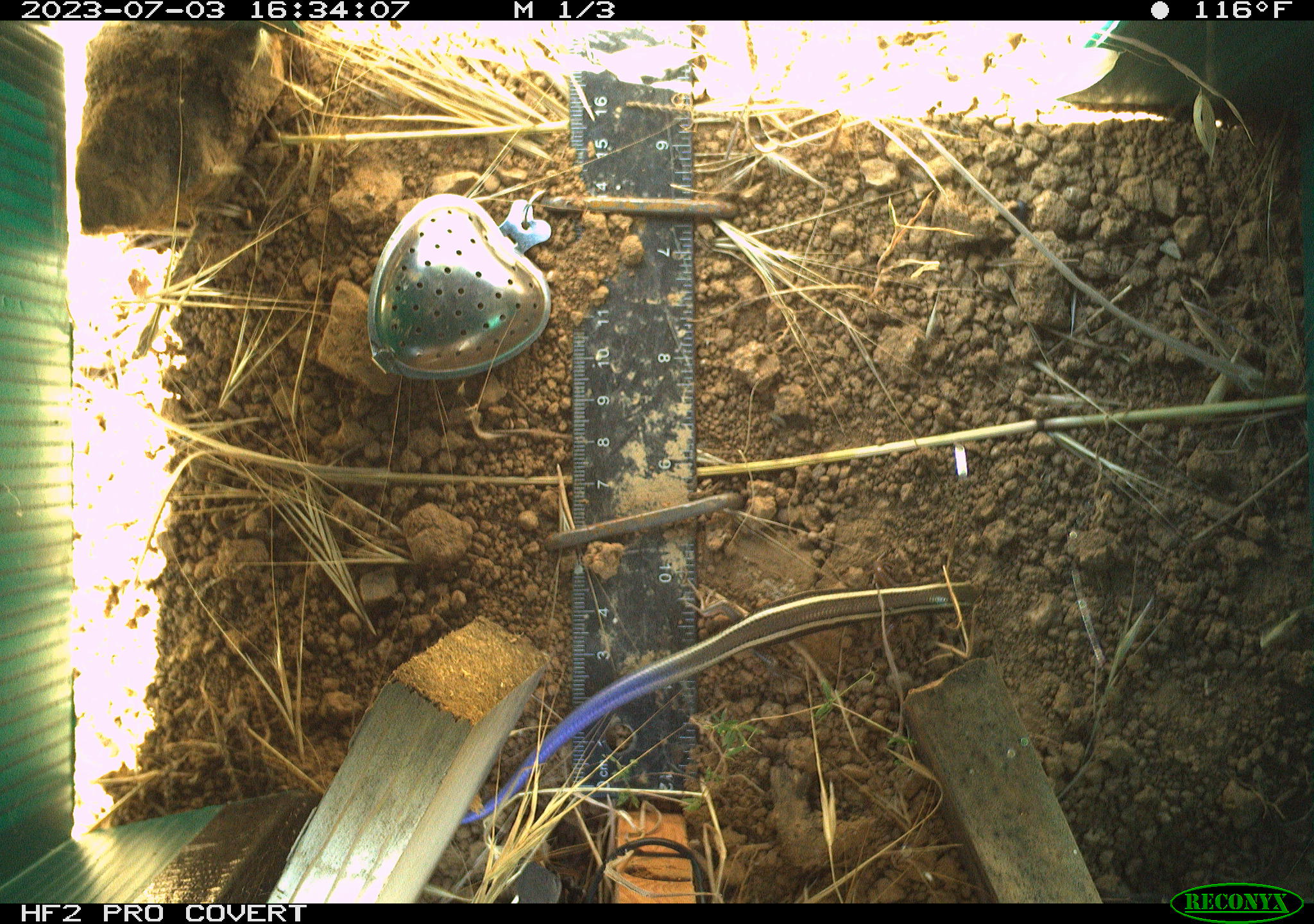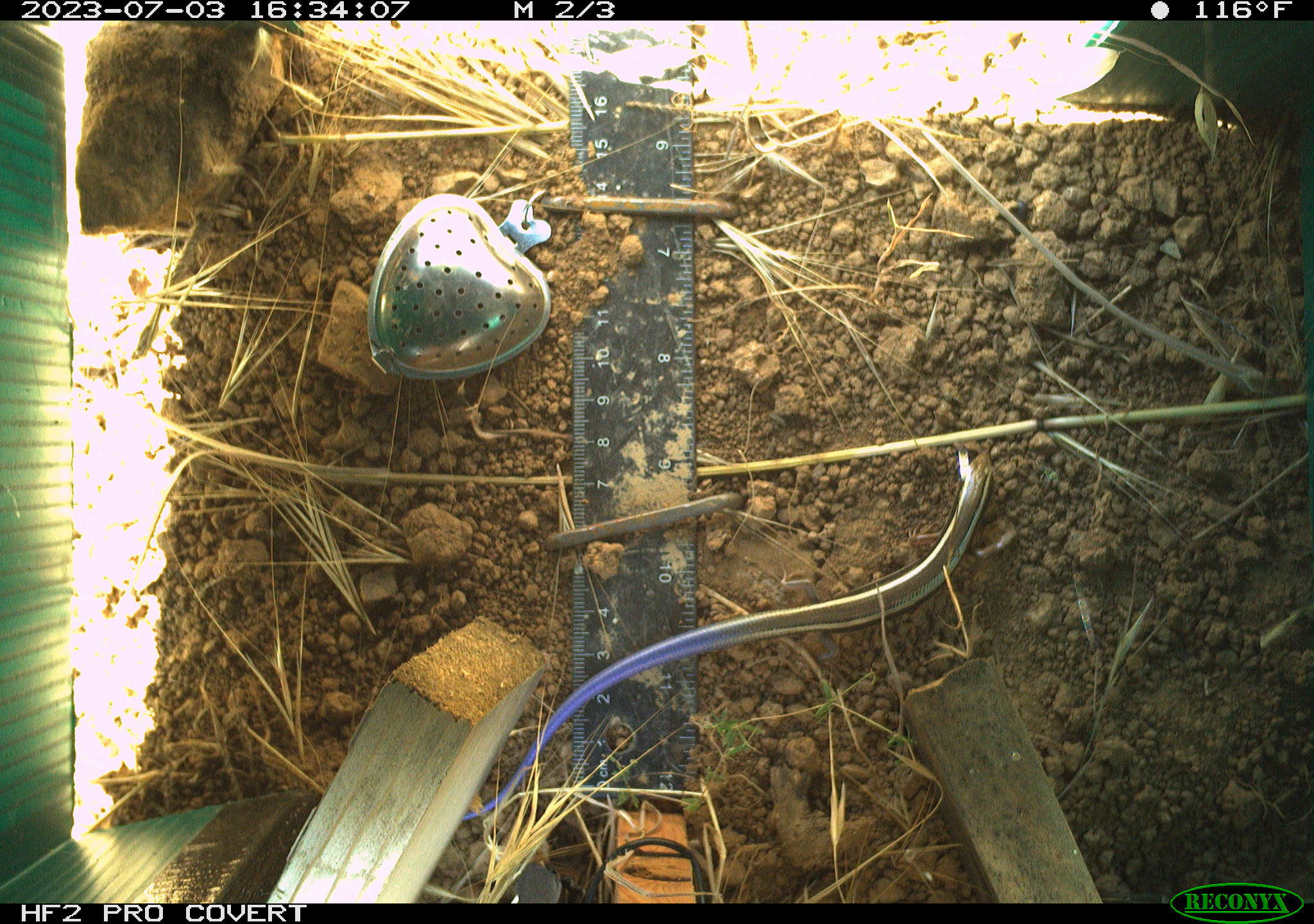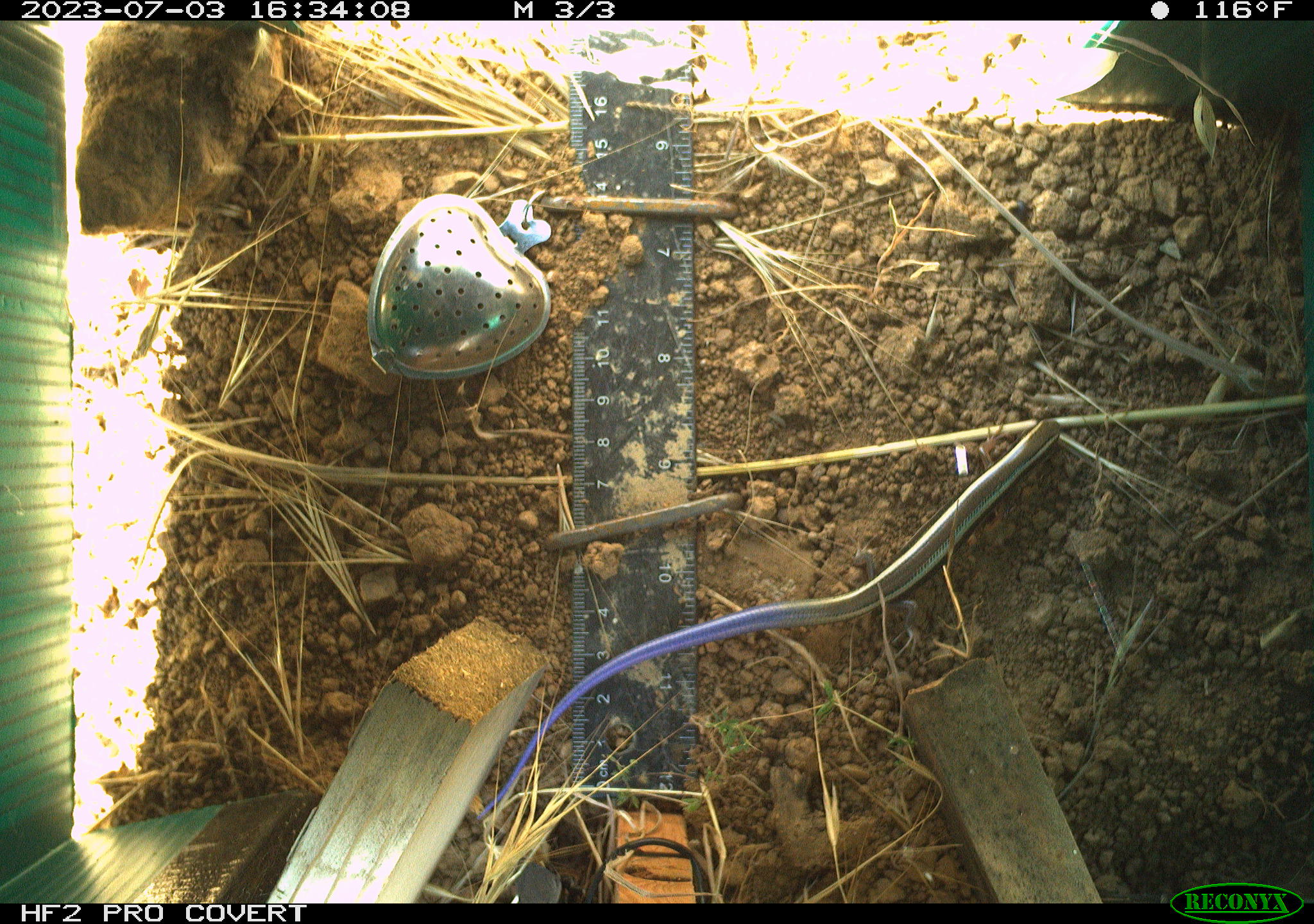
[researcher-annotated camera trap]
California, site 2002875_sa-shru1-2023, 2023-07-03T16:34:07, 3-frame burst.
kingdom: Animalia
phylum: Chordata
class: Reptilia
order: Squamata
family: Scincidae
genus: Plestiodon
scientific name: Plestiodon skiltonianus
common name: western skink